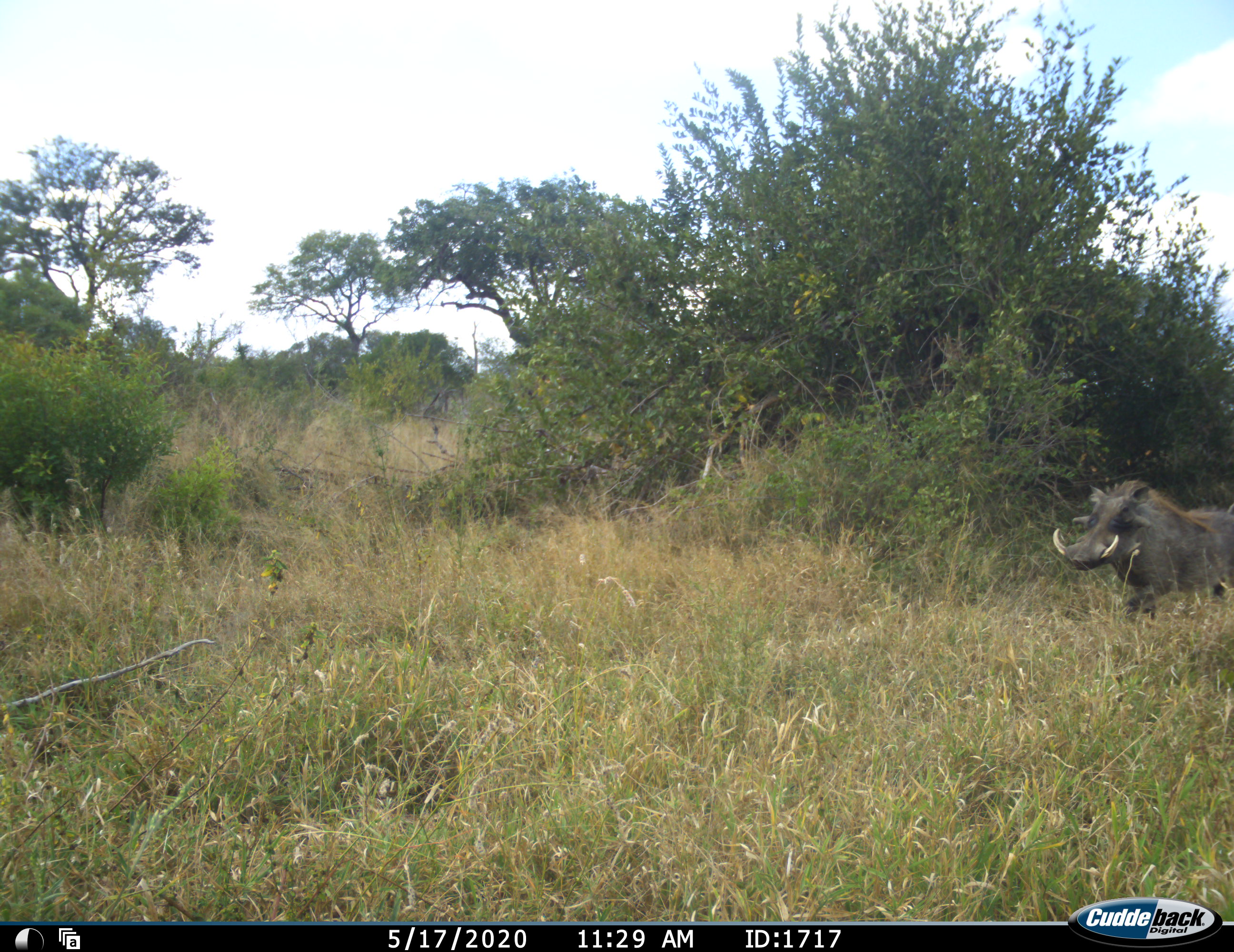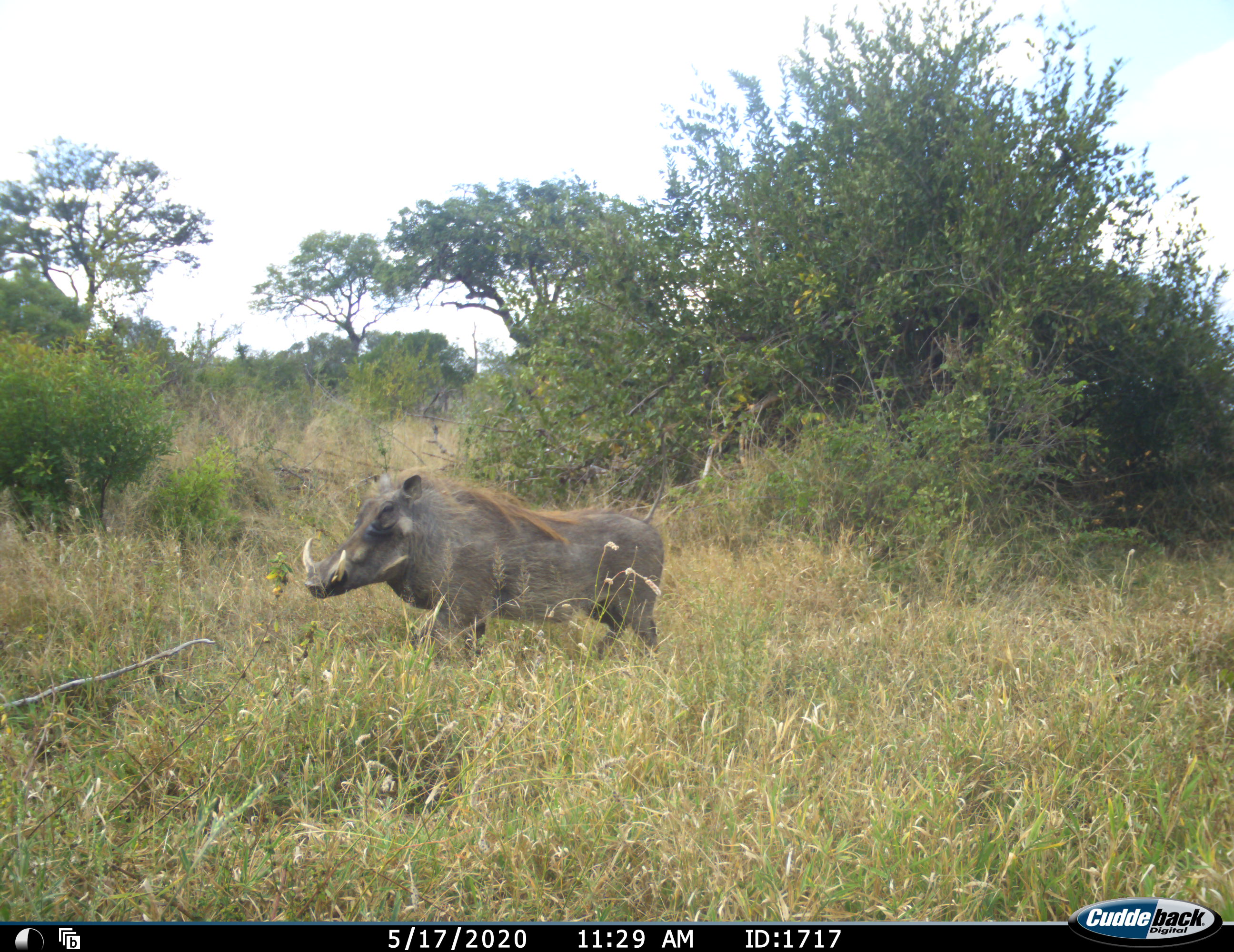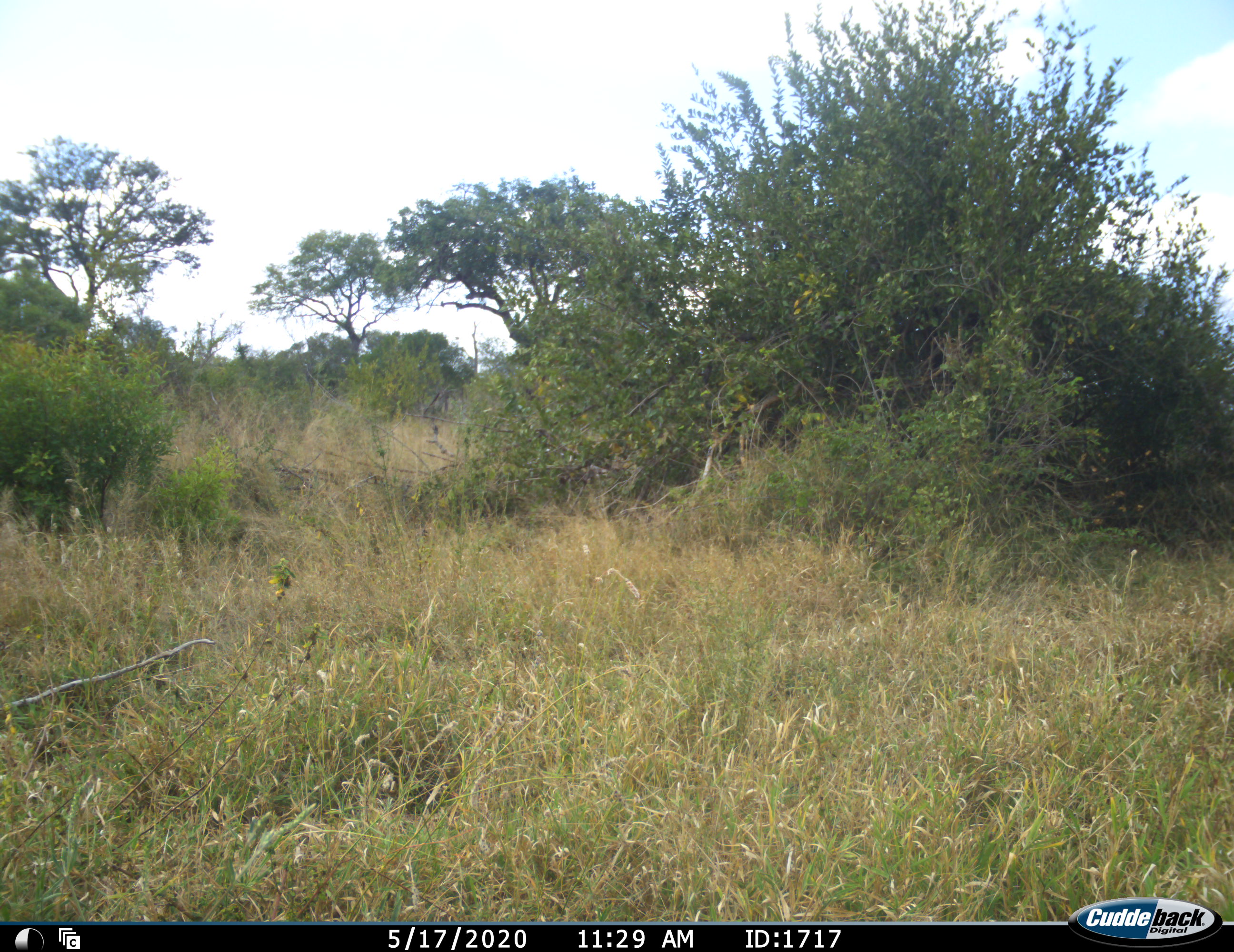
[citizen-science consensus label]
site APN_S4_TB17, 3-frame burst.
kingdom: Animalia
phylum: Chordata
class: Mammalia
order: Artiodactyla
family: Suidae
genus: Phacochoerus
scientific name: Phacochoerus africanus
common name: warthog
Warthog (Phacochoerus africanus), count 1. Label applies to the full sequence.